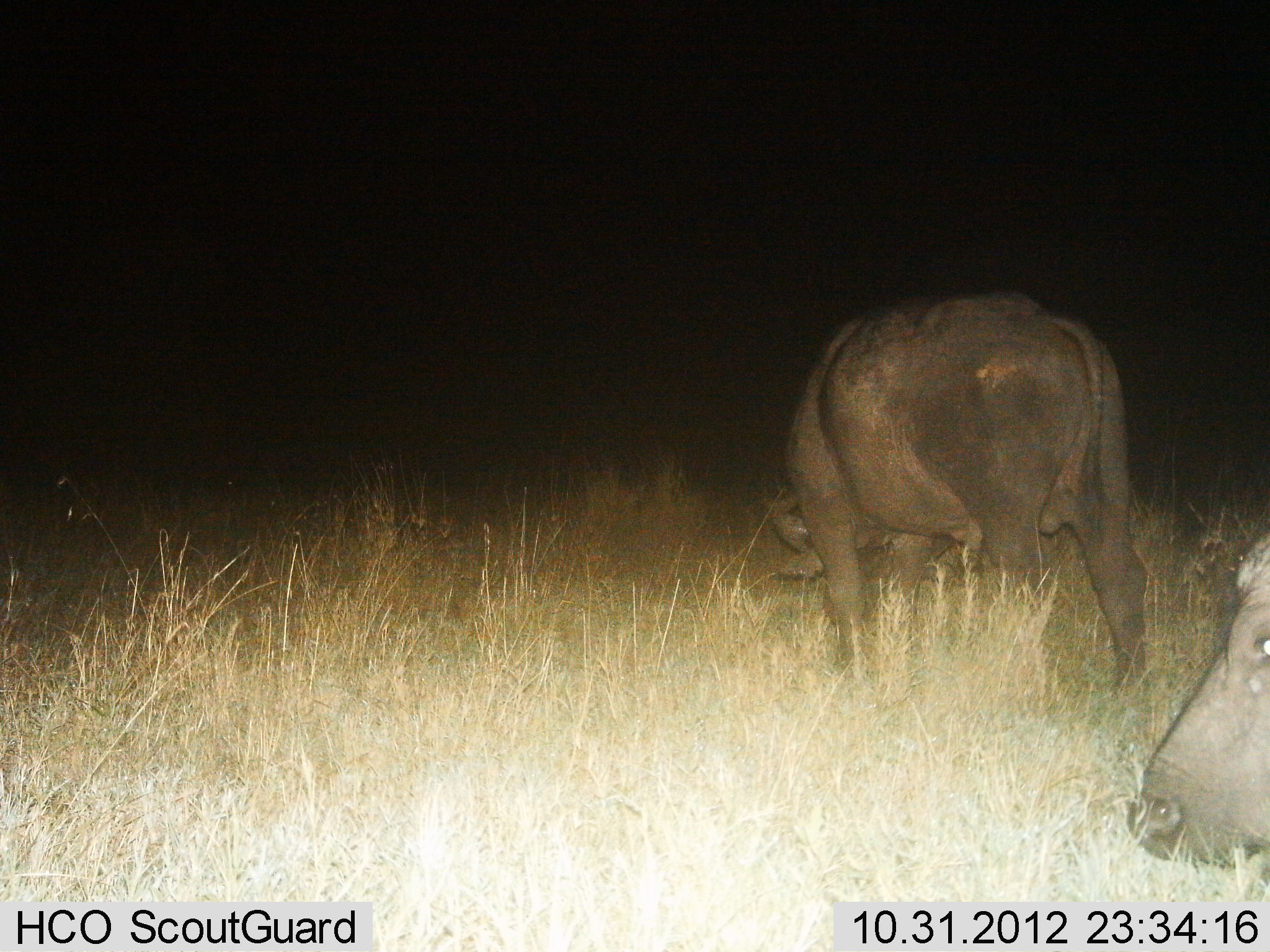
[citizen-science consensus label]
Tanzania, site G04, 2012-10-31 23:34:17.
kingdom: Animalia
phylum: Chordata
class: Mammalia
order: Artiodactyla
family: Bovidae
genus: Syncerus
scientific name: Syncerus caffer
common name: cape buffalo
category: buffalo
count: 2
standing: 36%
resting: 9%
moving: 9%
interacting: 0%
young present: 0%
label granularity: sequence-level